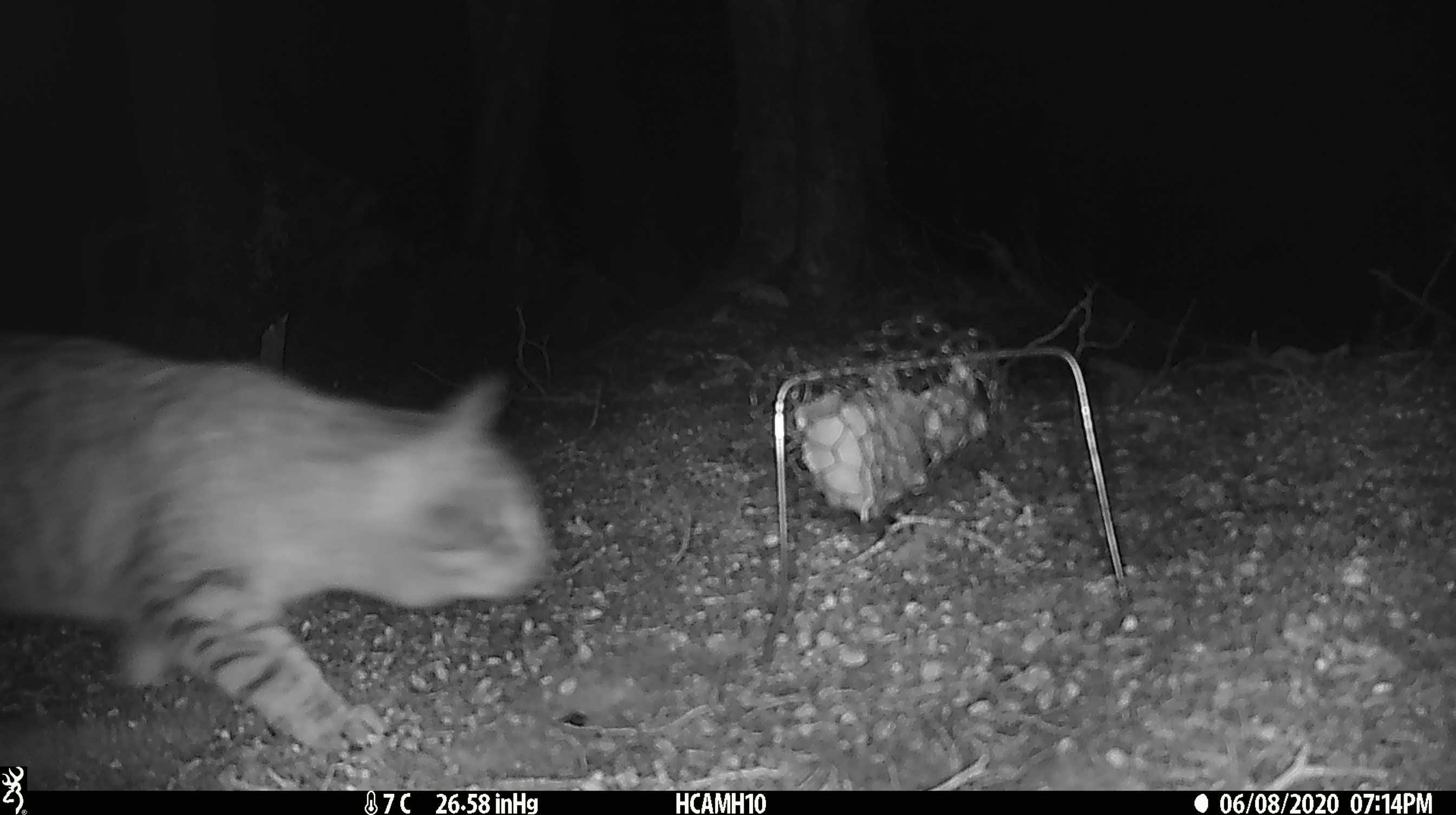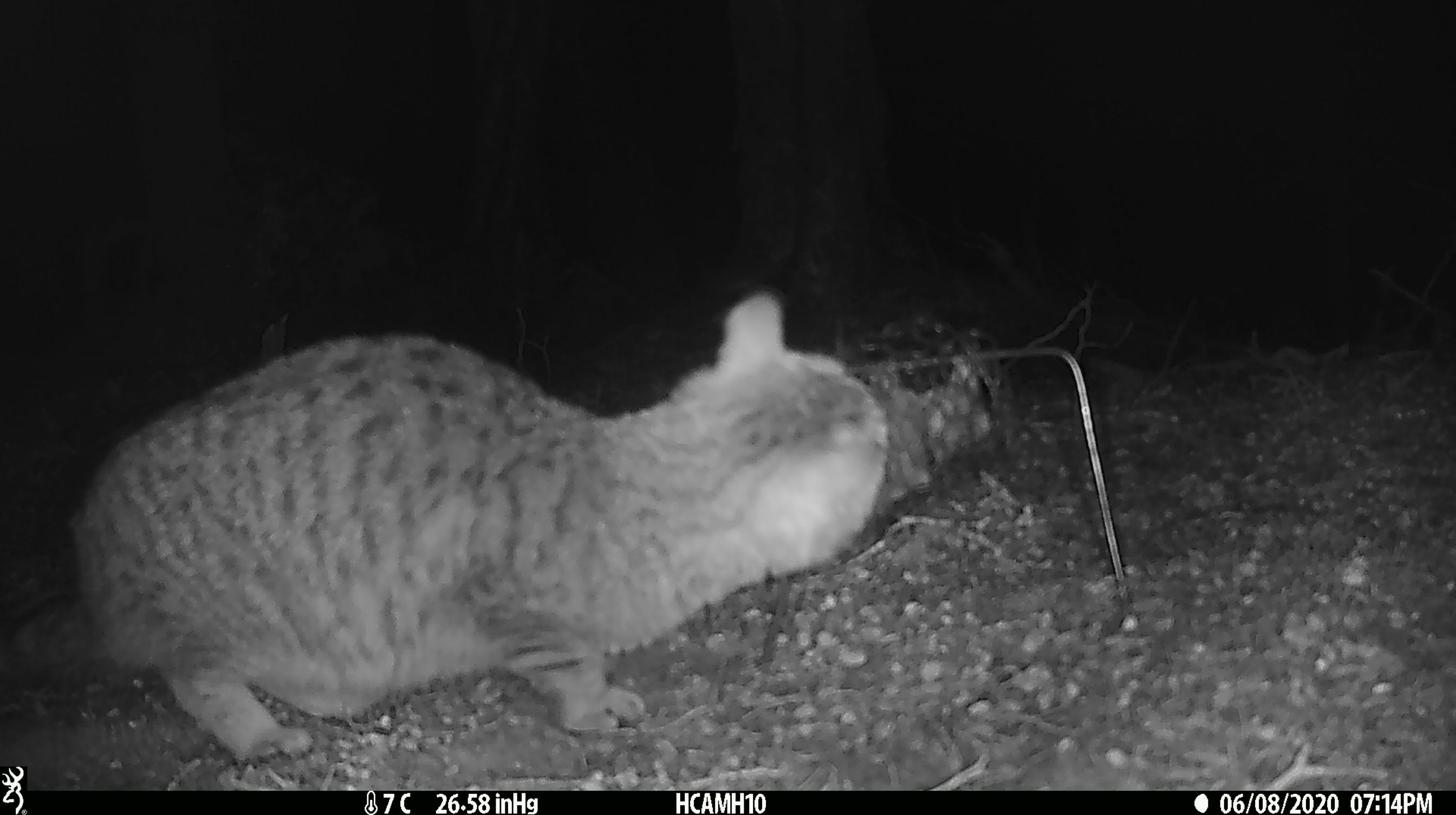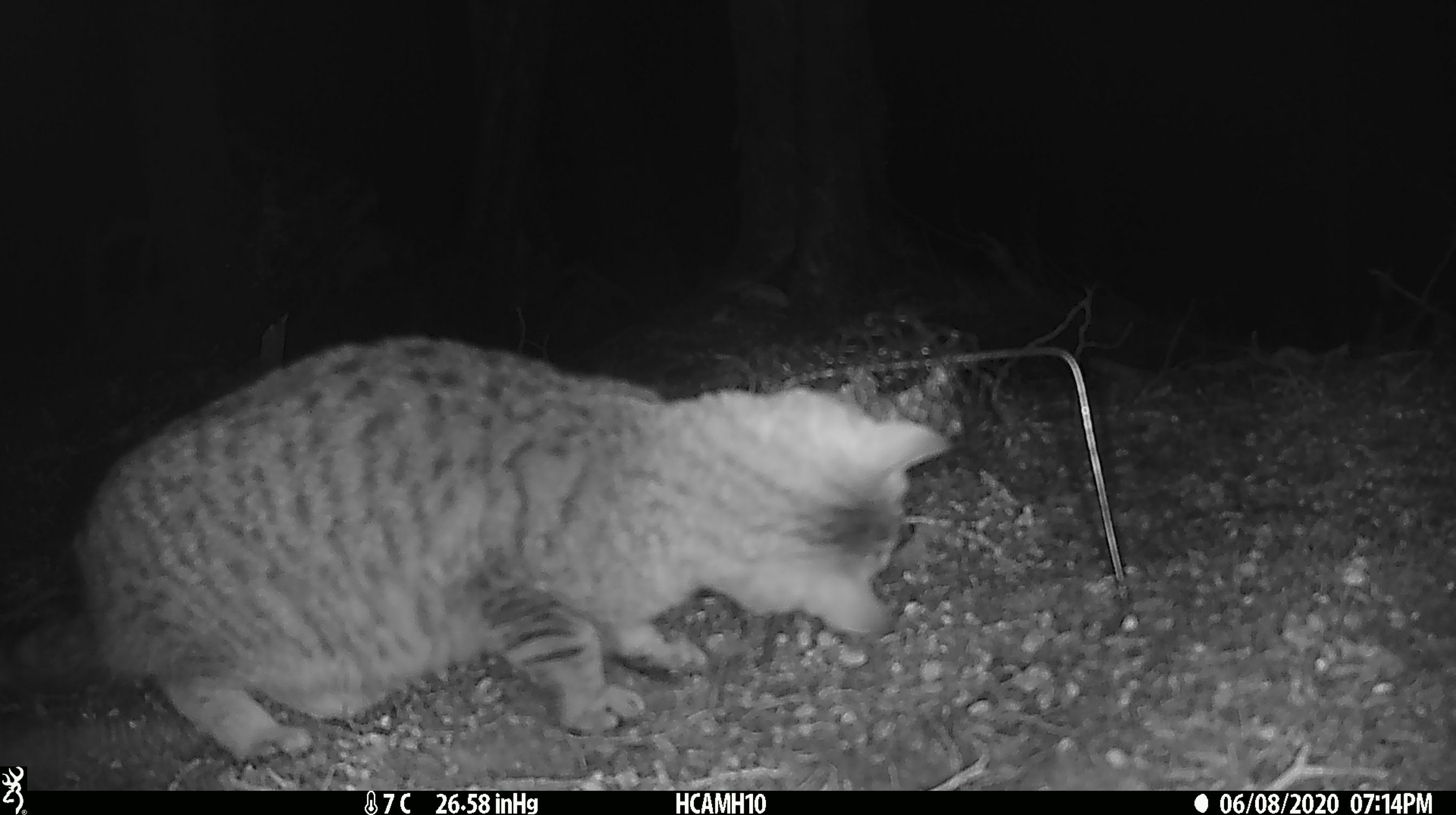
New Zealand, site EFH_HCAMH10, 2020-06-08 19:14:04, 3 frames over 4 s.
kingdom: Animalia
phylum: Chordata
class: Mammalia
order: Carnivora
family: Felidae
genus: Felis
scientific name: Felis catus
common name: domestic cat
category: cat